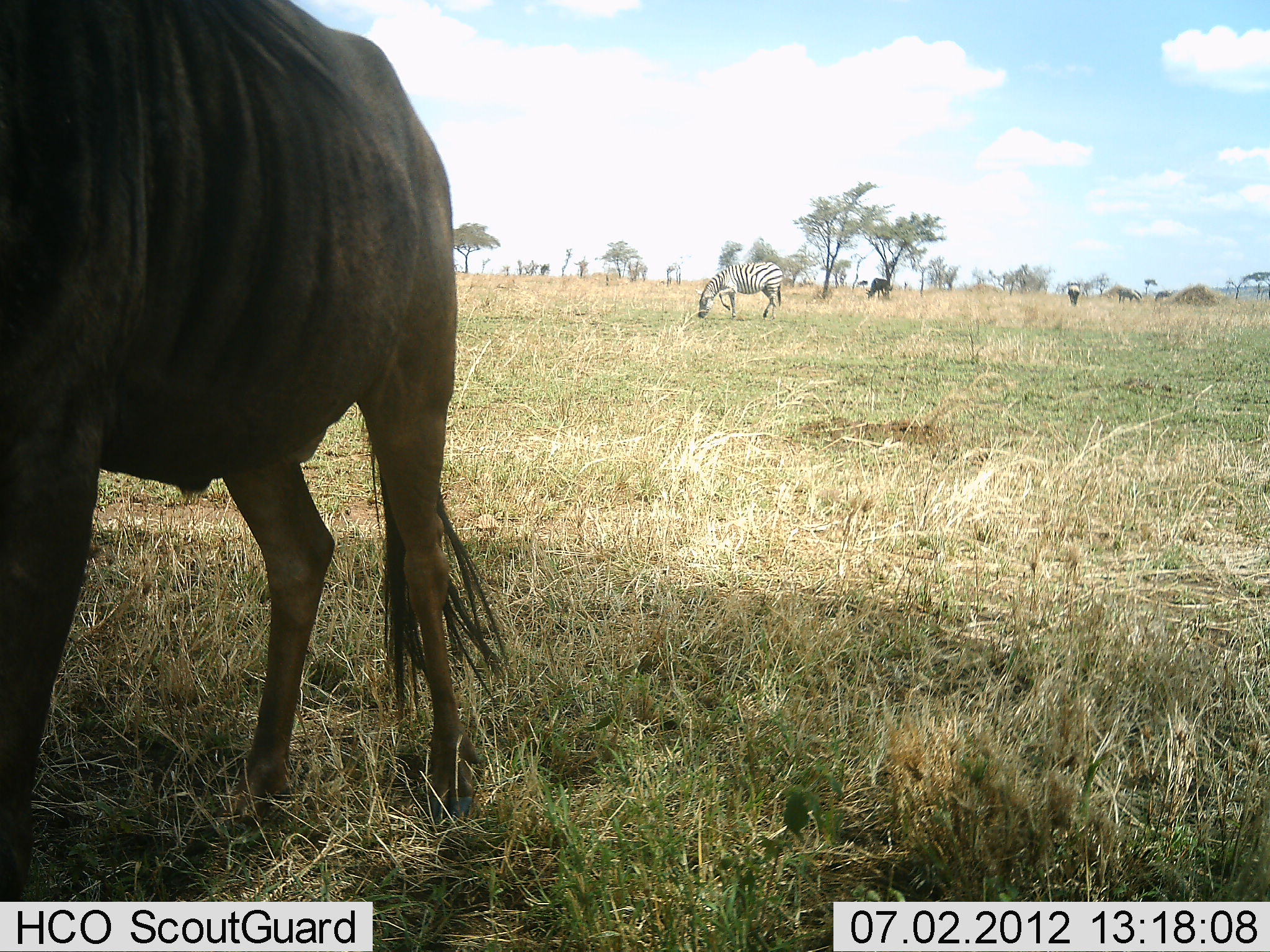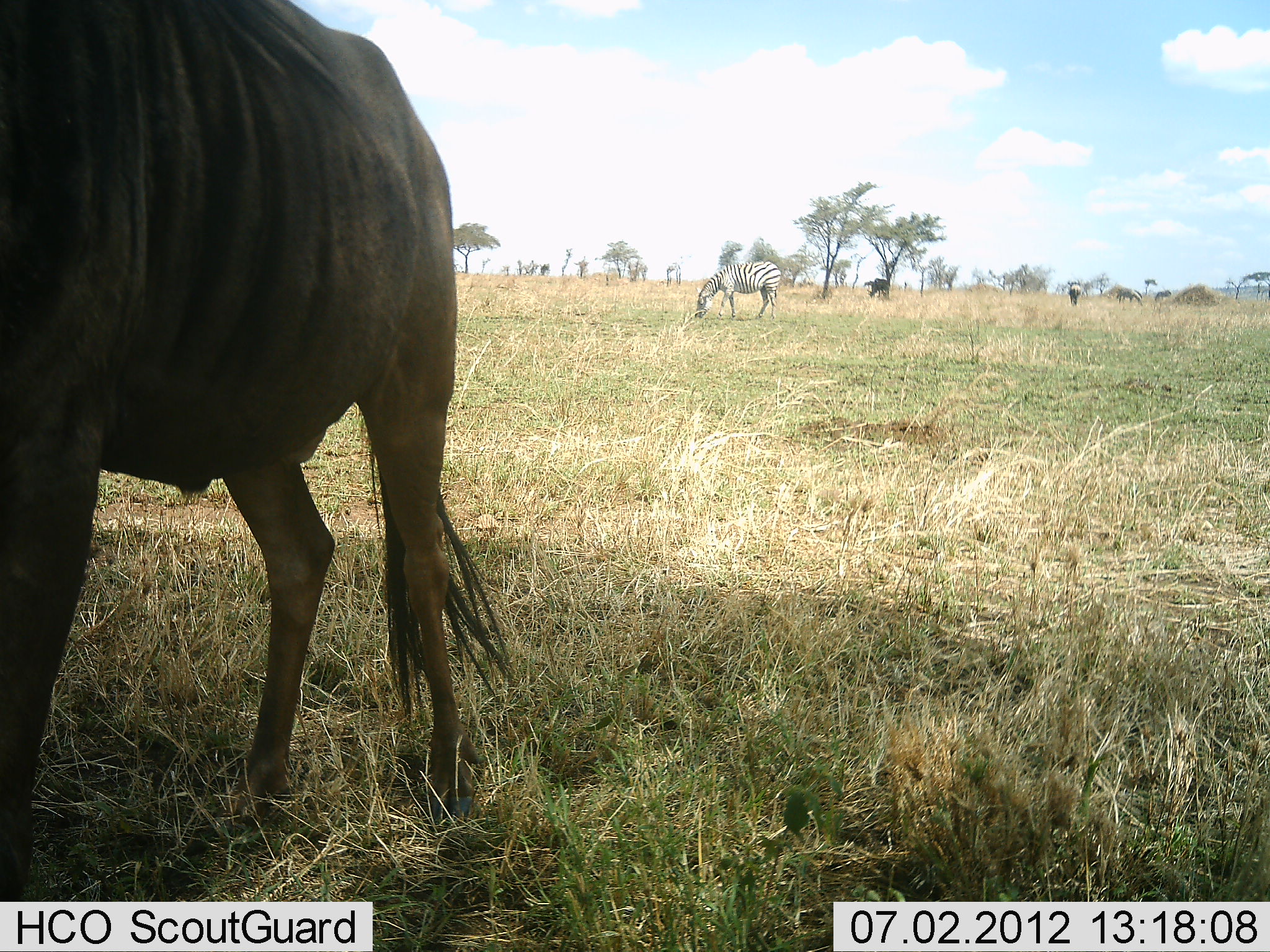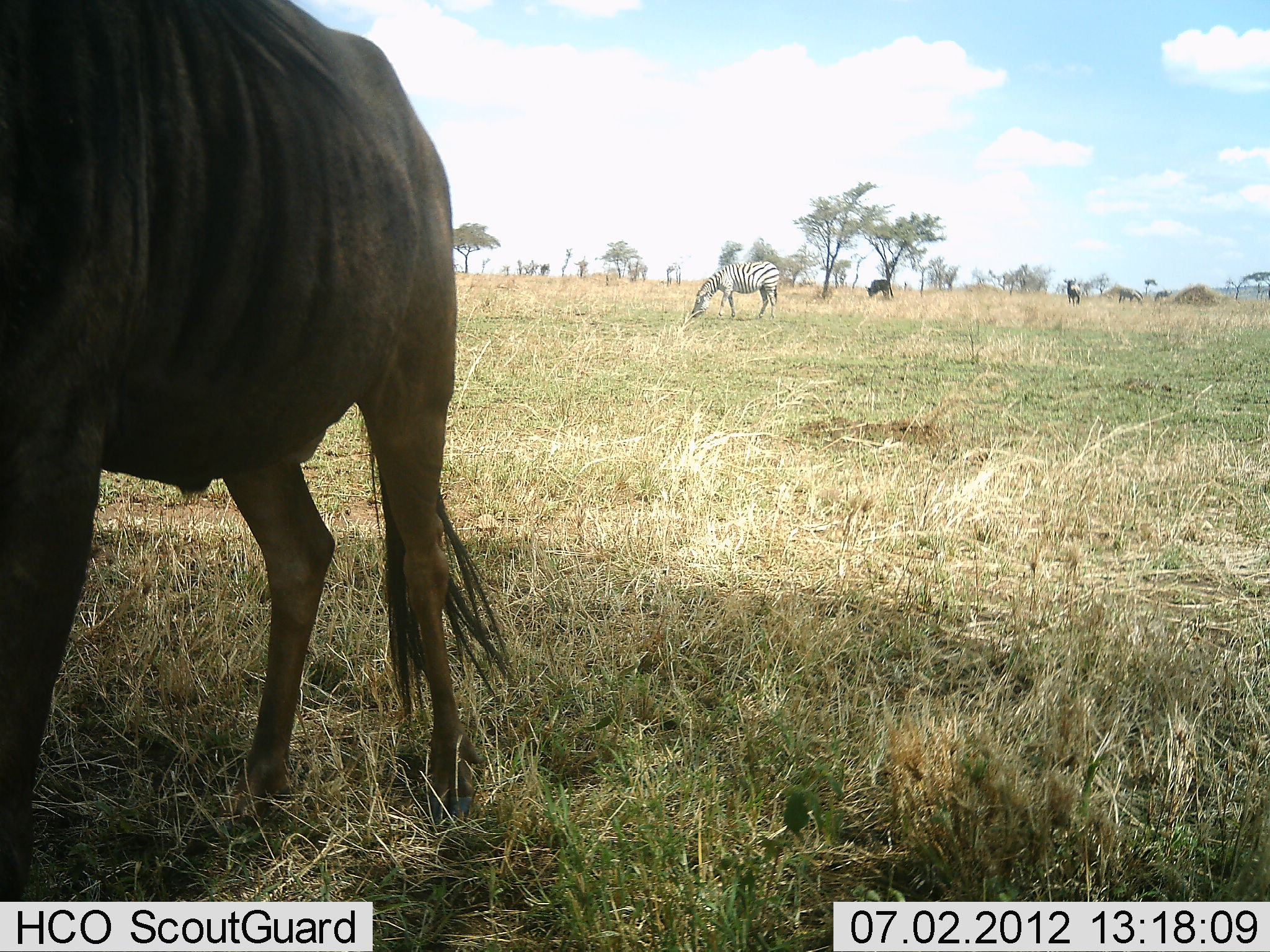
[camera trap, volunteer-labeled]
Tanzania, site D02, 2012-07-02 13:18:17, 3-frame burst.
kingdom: Animalia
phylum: Chordata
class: Mammalia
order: Artiodactyla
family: Bovidae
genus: Connochaetes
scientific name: Connochaetes taurinus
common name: blue wildebeest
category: wildebeest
Wildebeest (blue wildebeest) (Connochaetes taurinus), count 3. Behavior (volunteer vote fractions): standing 92%, resting 0%, moving 31%, interacting 0%. Young present (vote fraction): 0%. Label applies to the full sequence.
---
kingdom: Animalia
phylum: Chordata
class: Mammalia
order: Perissodactyla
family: Equidae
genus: Equus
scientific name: Equus quagga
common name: plains zebra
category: zebra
Zebra (plains zebra) (Equus quagga), count 1. Behavior (volunteer vote fractions): standing 25%, resting 0%, moving 8%, interacting 0%. Young present (vote fraction): 0%. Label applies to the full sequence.